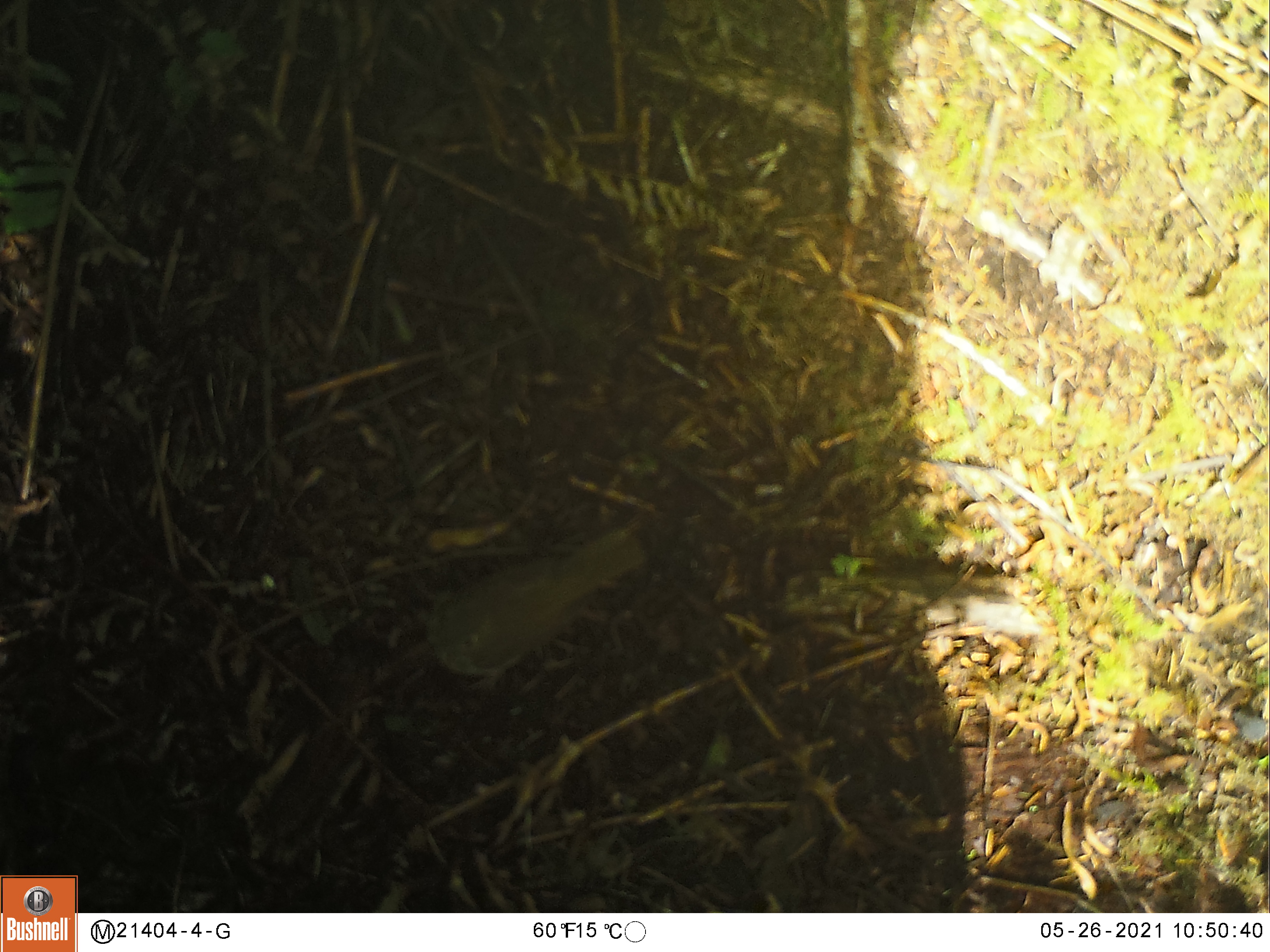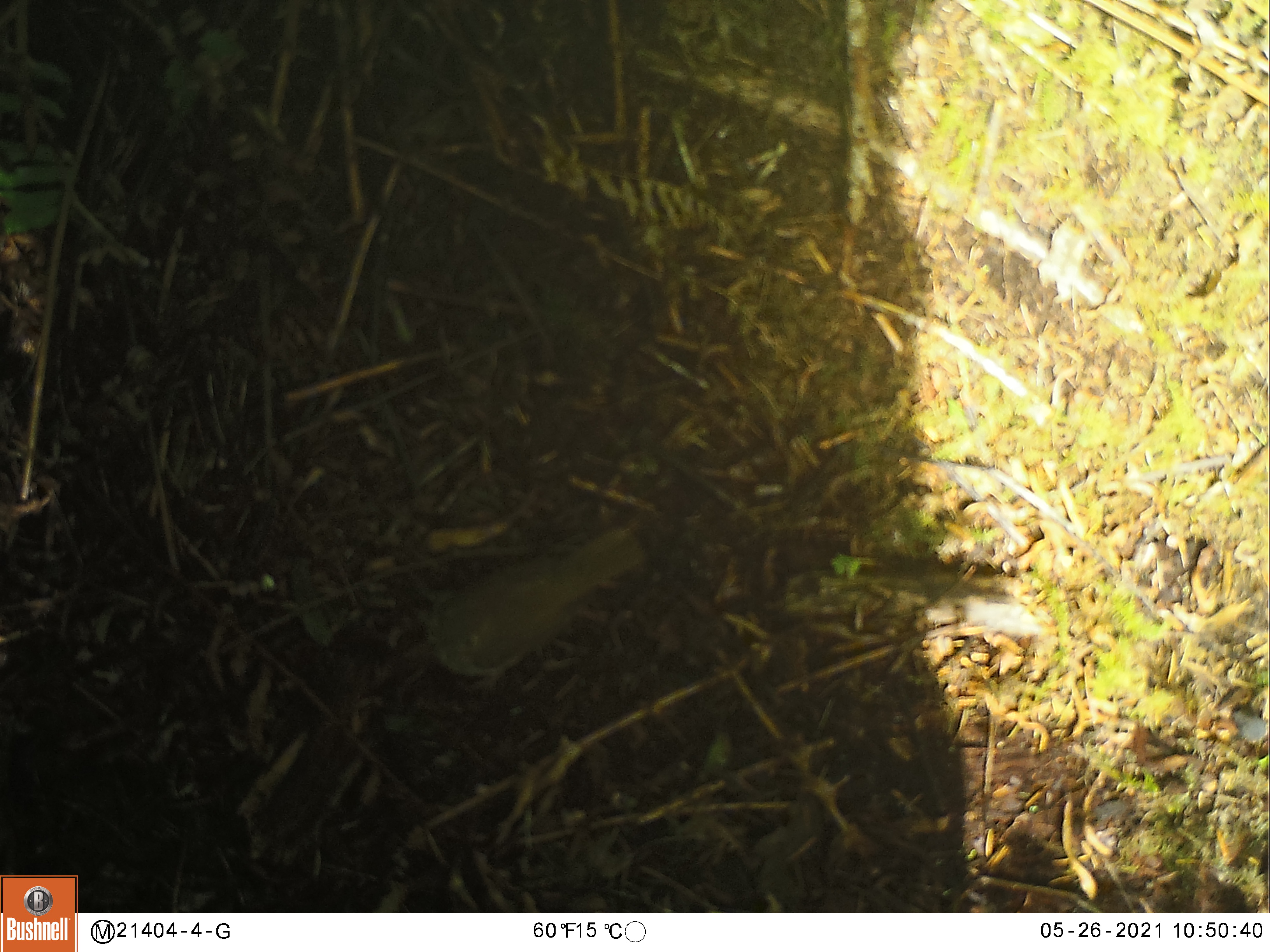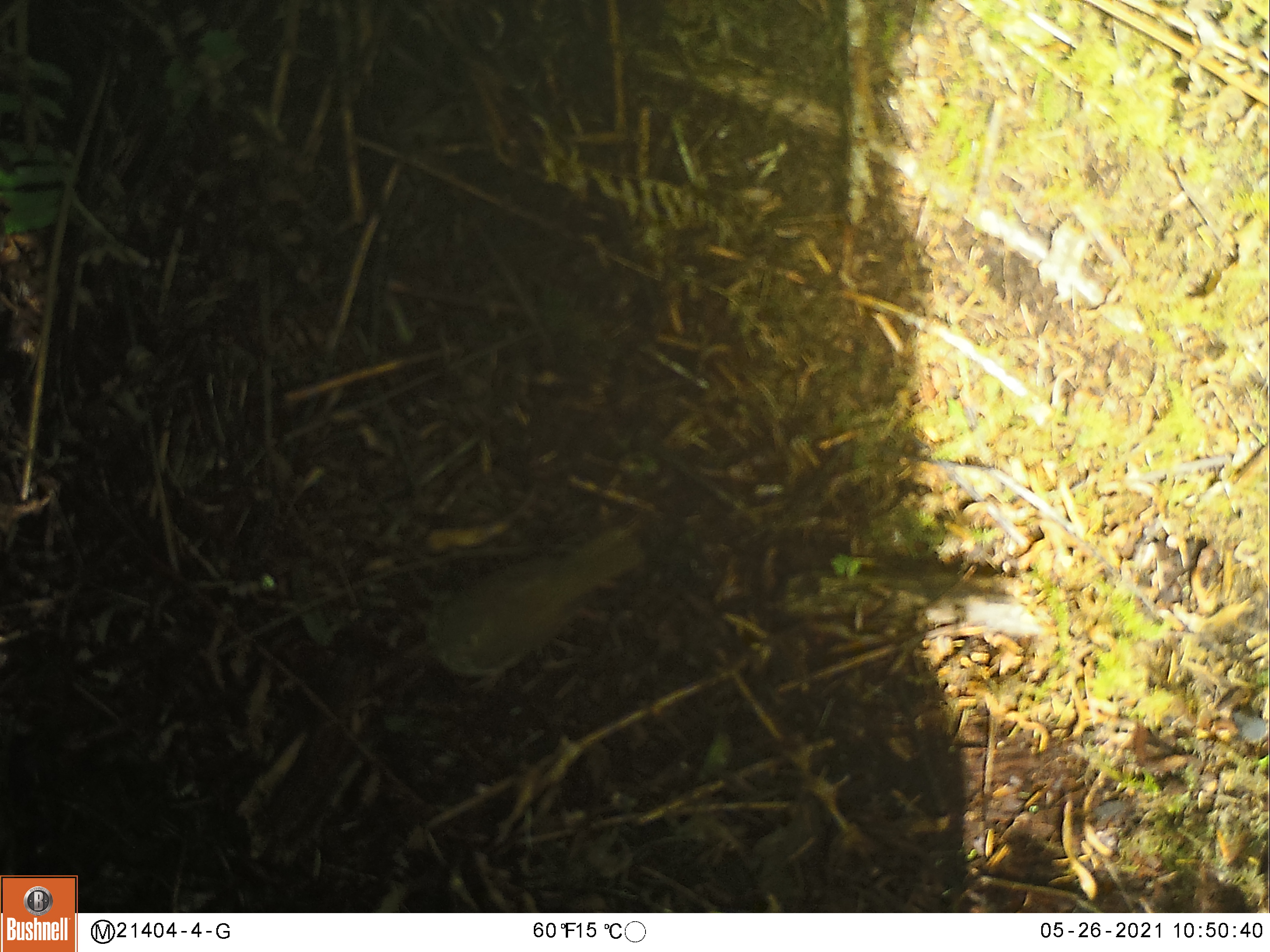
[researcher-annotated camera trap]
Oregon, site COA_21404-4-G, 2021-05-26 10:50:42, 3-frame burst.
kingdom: Animalia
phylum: Chordata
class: Aves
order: Passeriformes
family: Turdidae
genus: Catharus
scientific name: Catharus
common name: brown thrushes and nightingale-thrushes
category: catharus species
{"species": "catharus species (brown thrushes and nightingale-thrushes) (Catharus)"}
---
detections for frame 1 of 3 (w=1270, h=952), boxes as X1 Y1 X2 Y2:
catharus species: 417 511 644 681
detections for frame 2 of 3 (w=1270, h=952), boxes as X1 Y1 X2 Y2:
catharus species: 408 511 645 688